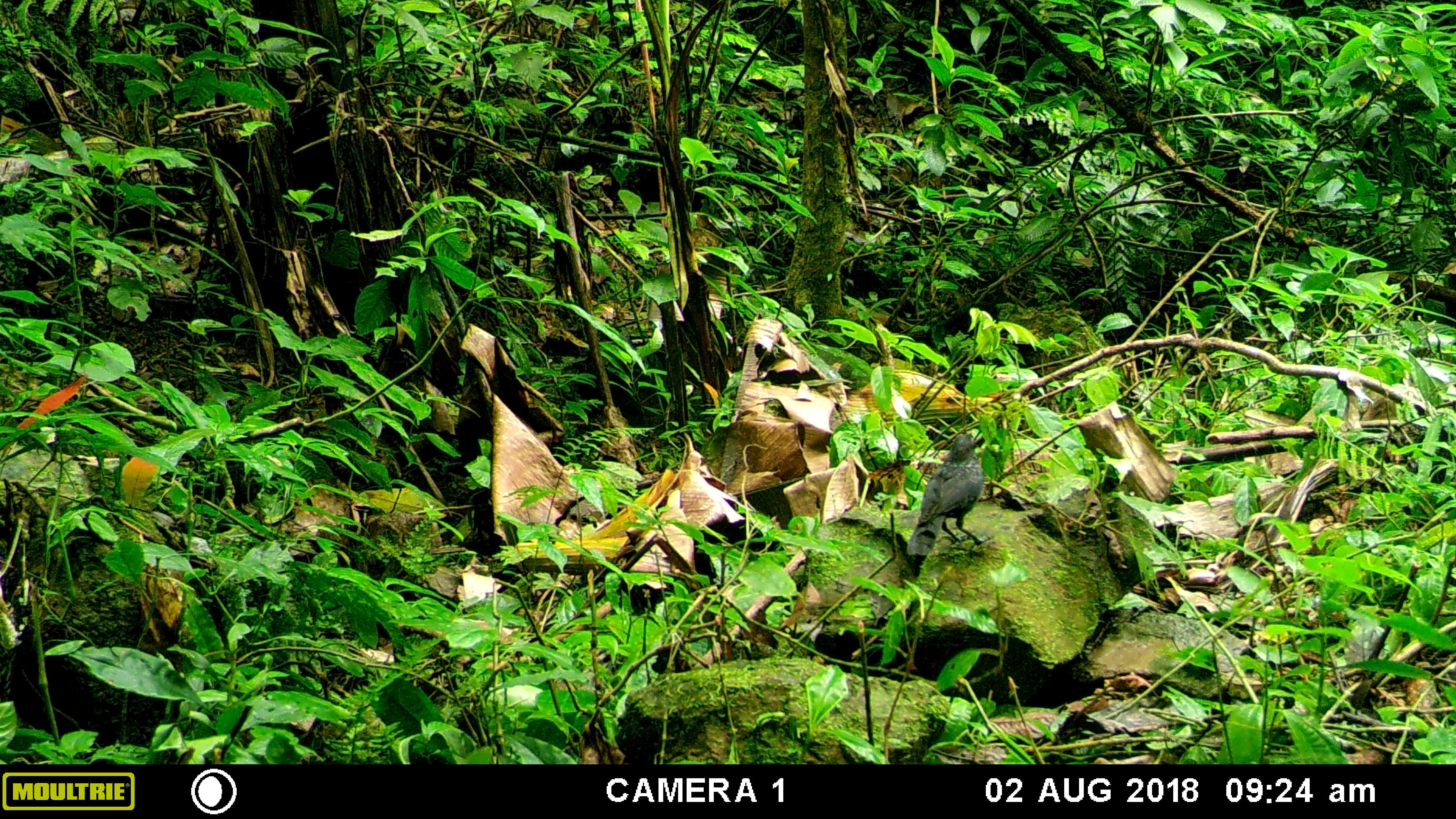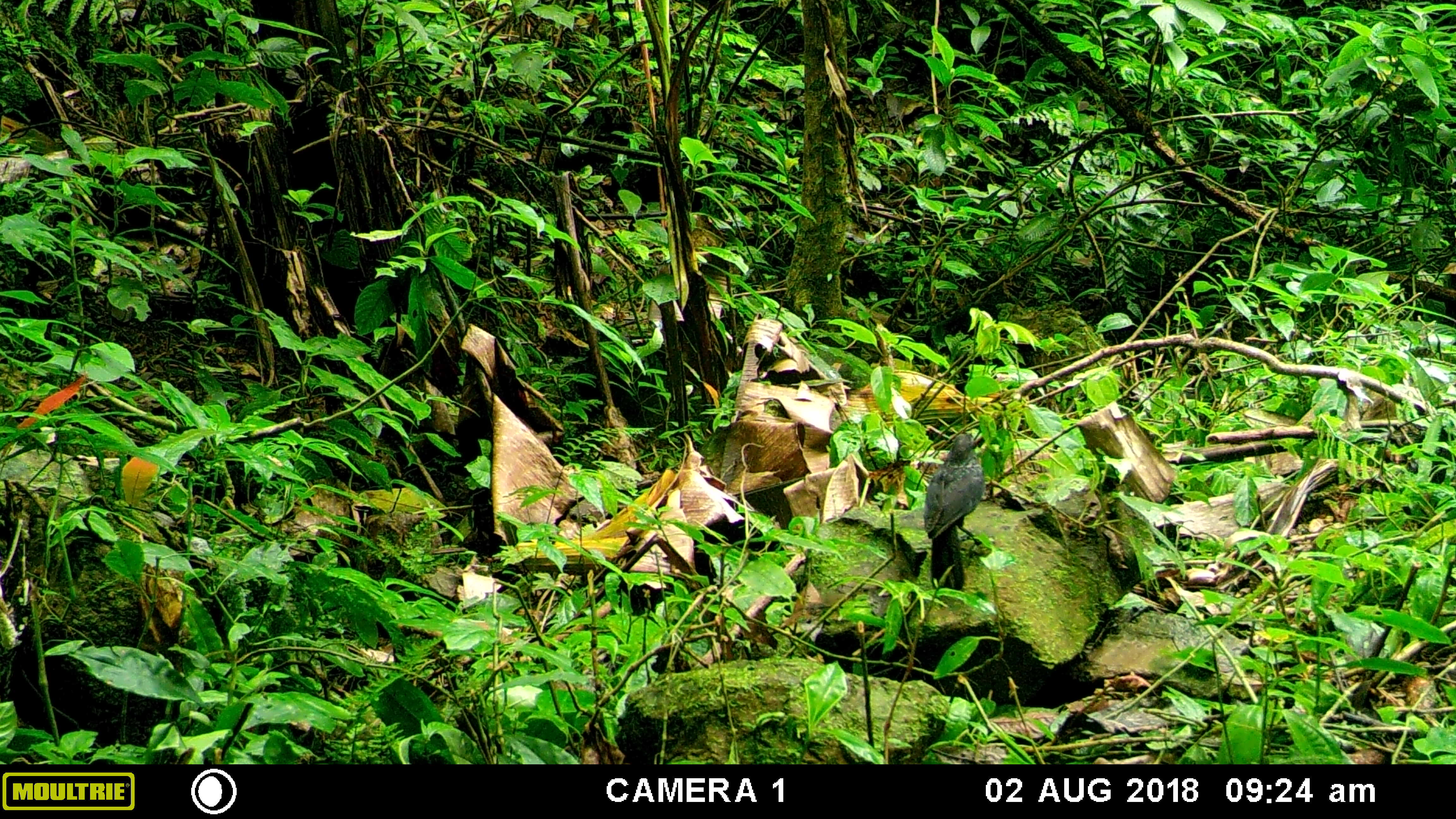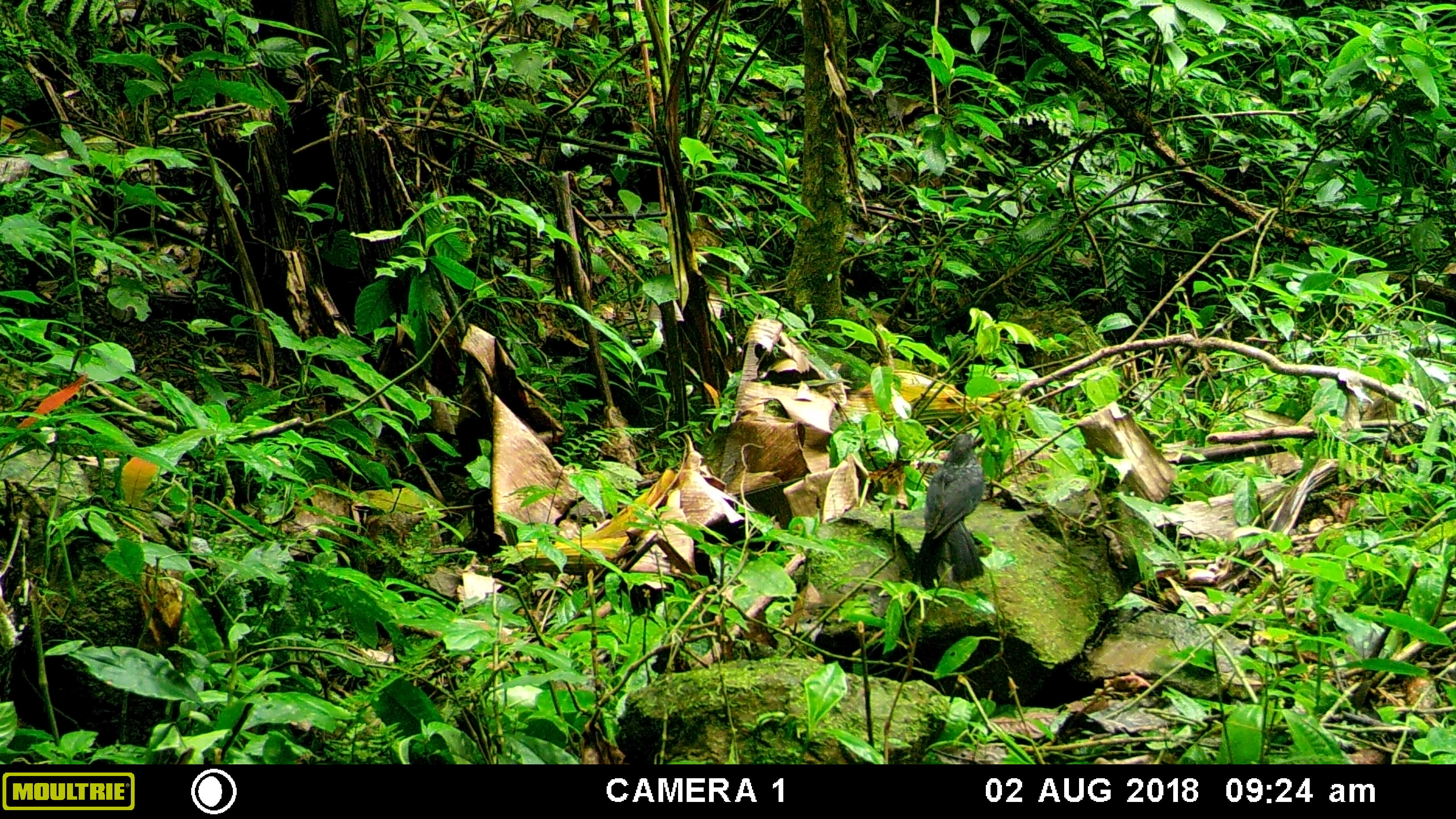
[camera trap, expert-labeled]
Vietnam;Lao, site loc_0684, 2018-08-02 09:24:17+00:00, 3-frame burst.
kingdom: Animalia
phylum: Chordata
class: Aves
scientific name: Aves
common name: bird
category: unidentified bird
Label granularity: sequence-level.